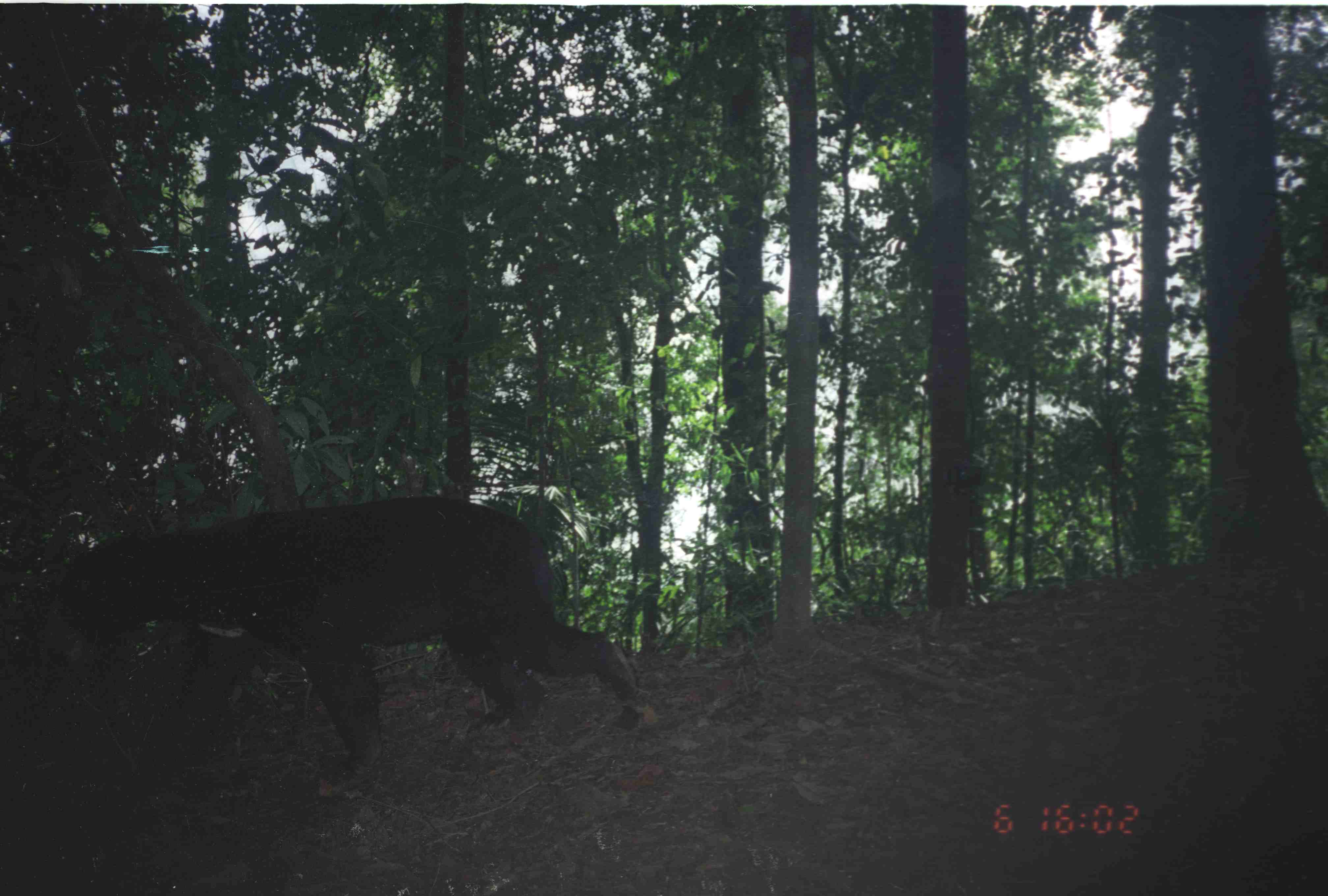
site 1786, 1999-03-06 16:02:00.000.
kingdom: Animalia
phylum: Chordata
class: Mammalia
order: Carnivora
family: Ursidae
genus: Helarctos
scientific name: Helarctos malayanus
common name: sun bear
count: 1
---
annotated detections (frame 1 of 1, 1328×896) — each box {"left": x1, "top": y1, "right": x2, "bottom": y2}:
helarctos malayanus: {"left": 48, "top": 496, "right": 658, "bottom": 800}